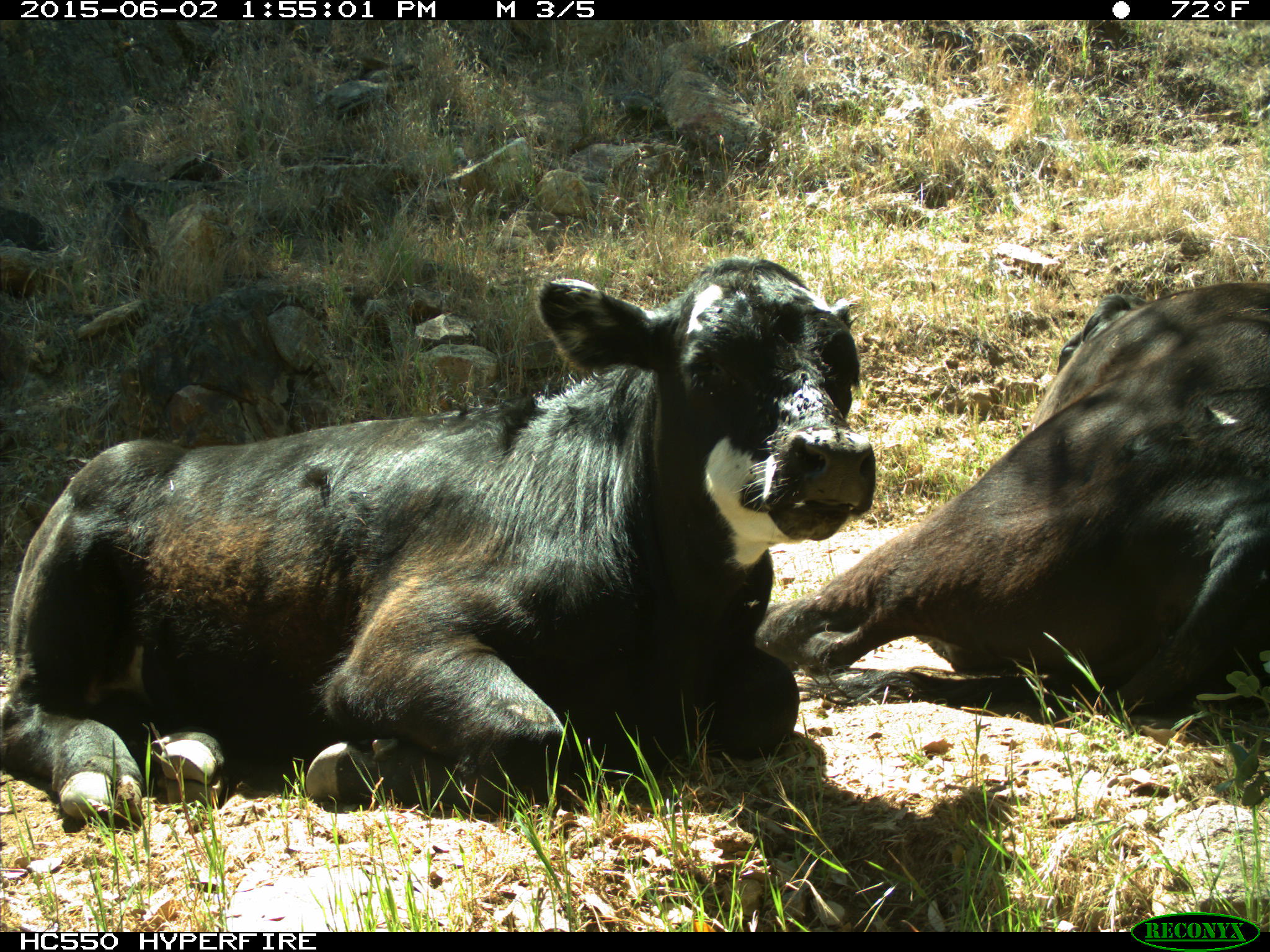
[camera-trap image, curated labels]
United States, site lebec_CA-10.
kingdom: Animalia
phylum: Chordata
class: Mammalia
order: Artiodactyla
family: Bovidae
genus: Bos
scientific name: Bos taurus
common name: domestic cow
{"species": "Bos taurus (domestic cow)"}